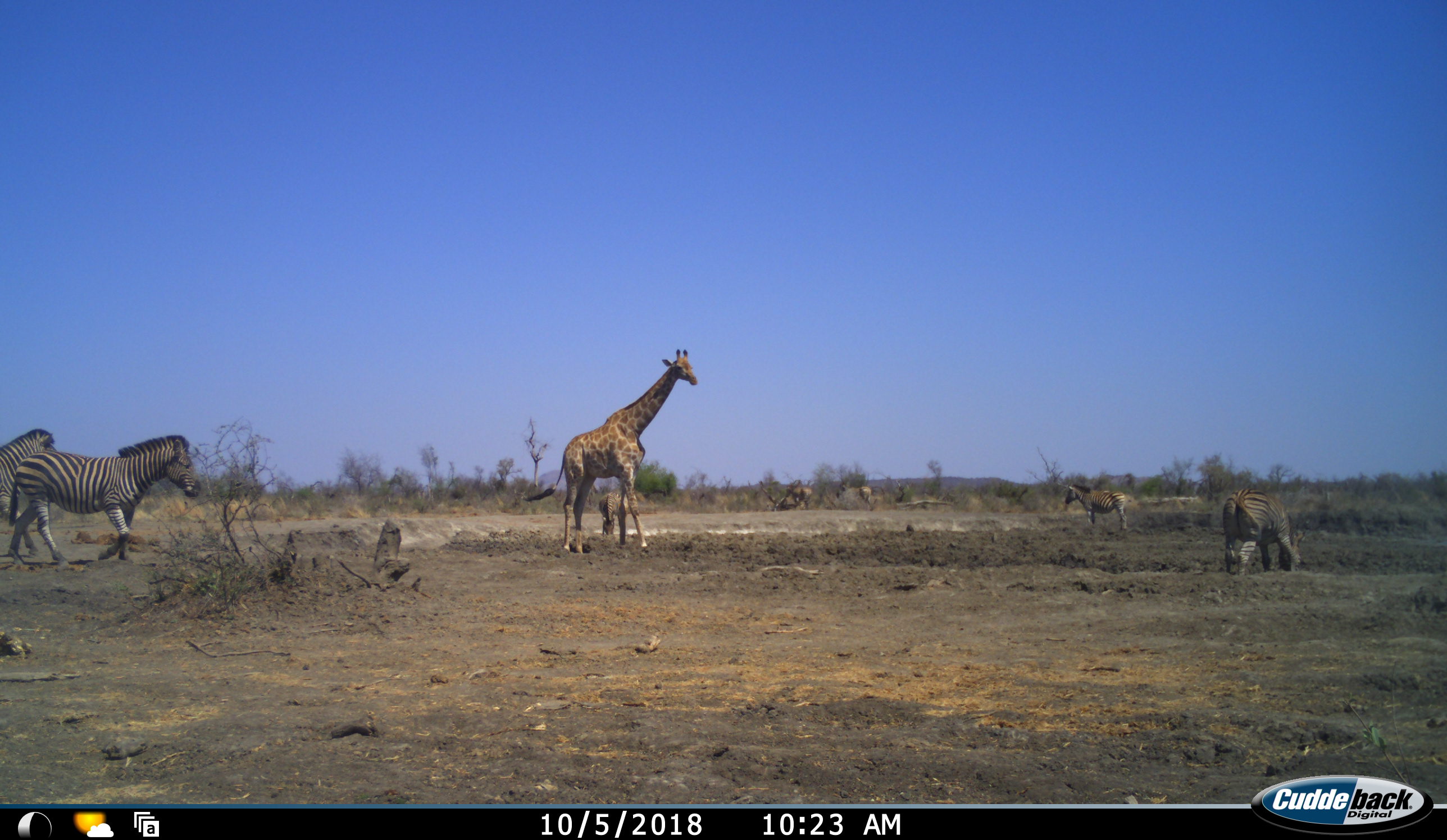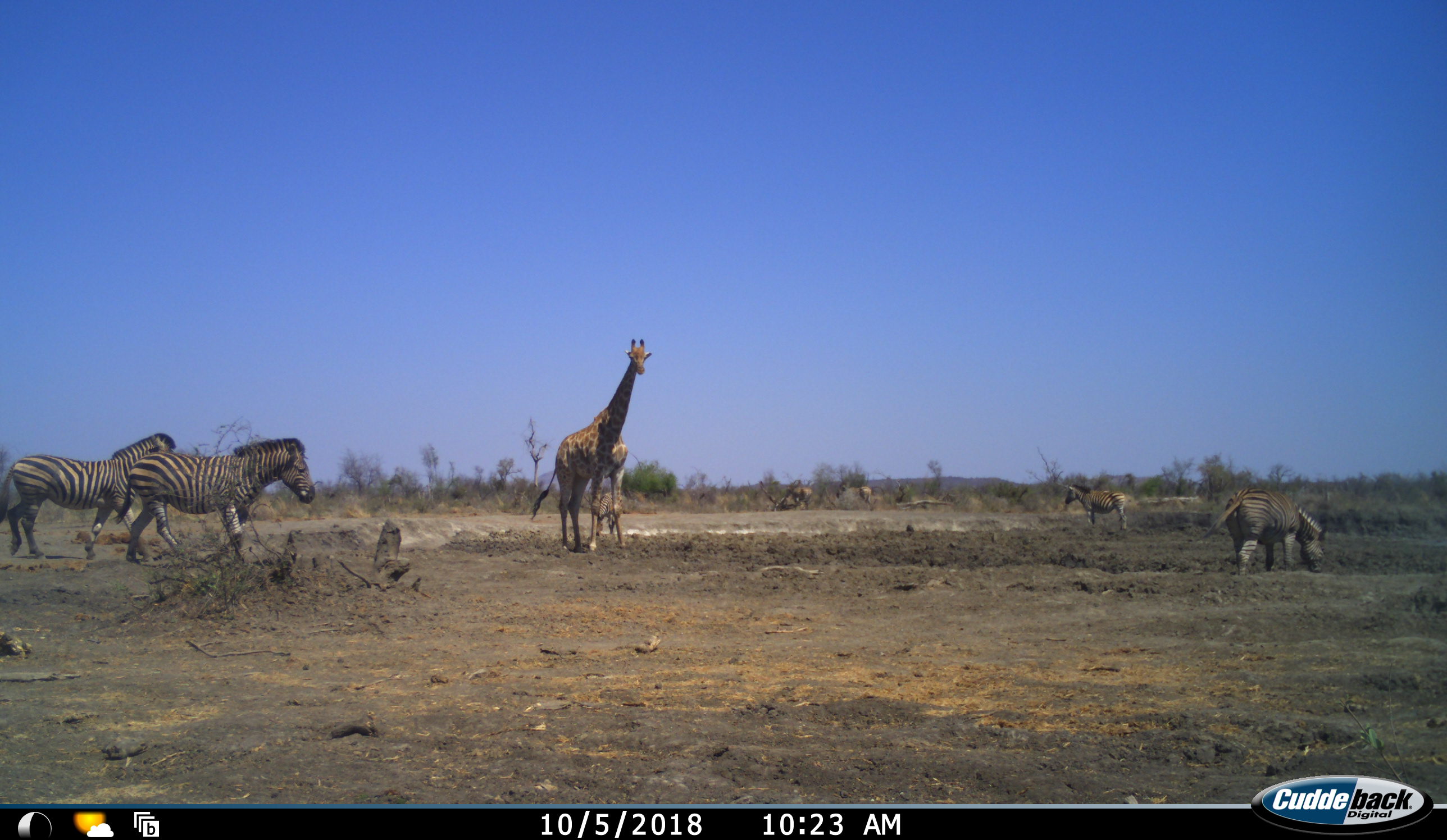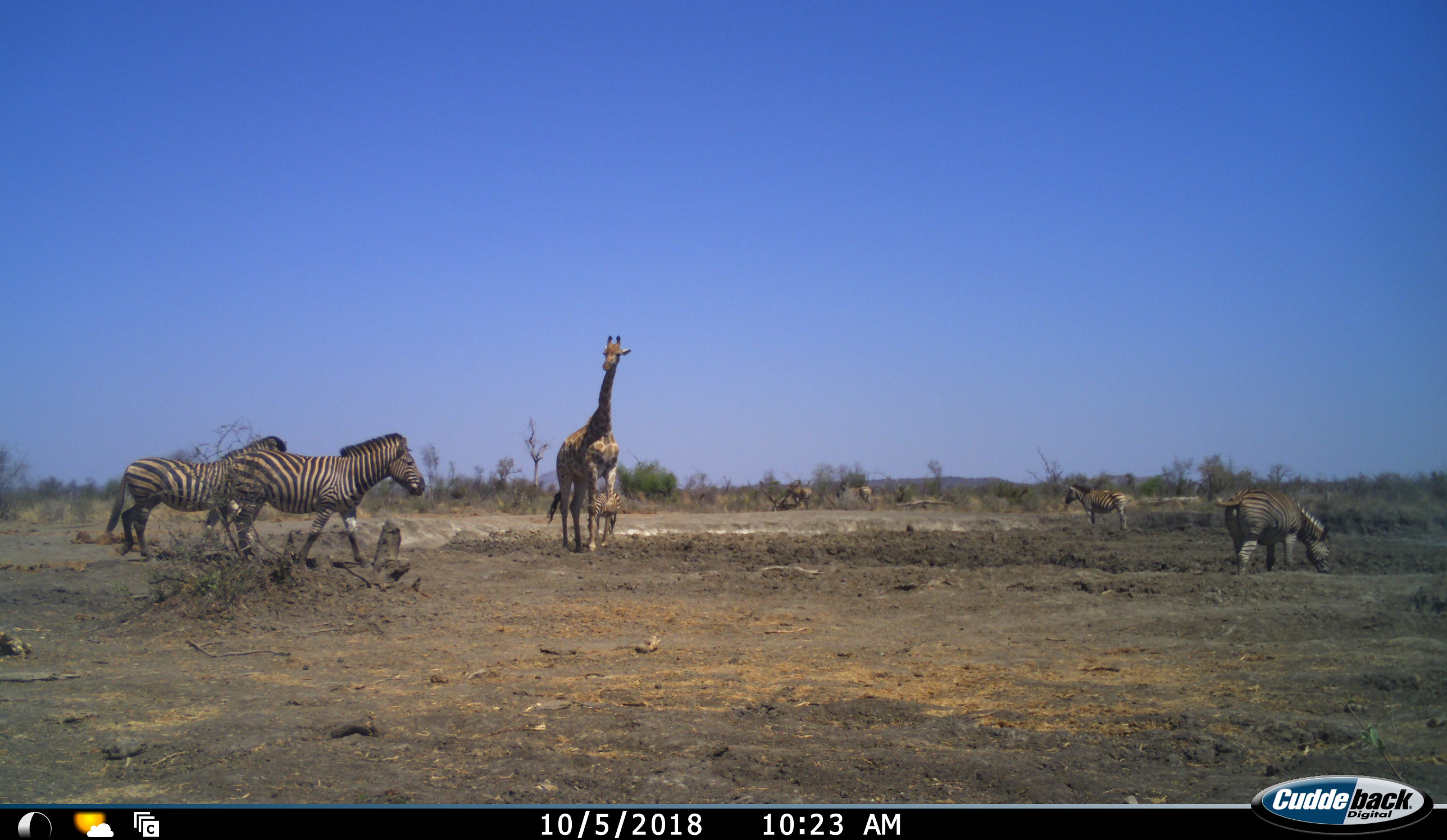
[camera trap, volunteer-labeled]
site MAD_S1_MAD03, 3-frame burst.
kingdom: Animalia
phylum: Chordata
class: Mammalia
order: Artiodactyla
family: Giraffidae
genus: Giraffa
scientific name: Giraffa camelopardalis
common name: giraffe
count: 1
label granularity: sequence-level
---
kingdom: Animalia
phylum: Chordata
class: Mammalia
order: Perissodactyla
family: Equidae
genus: Equus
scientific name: Equus quagga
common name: plains zebra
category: zebraplains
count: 5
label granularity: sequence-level